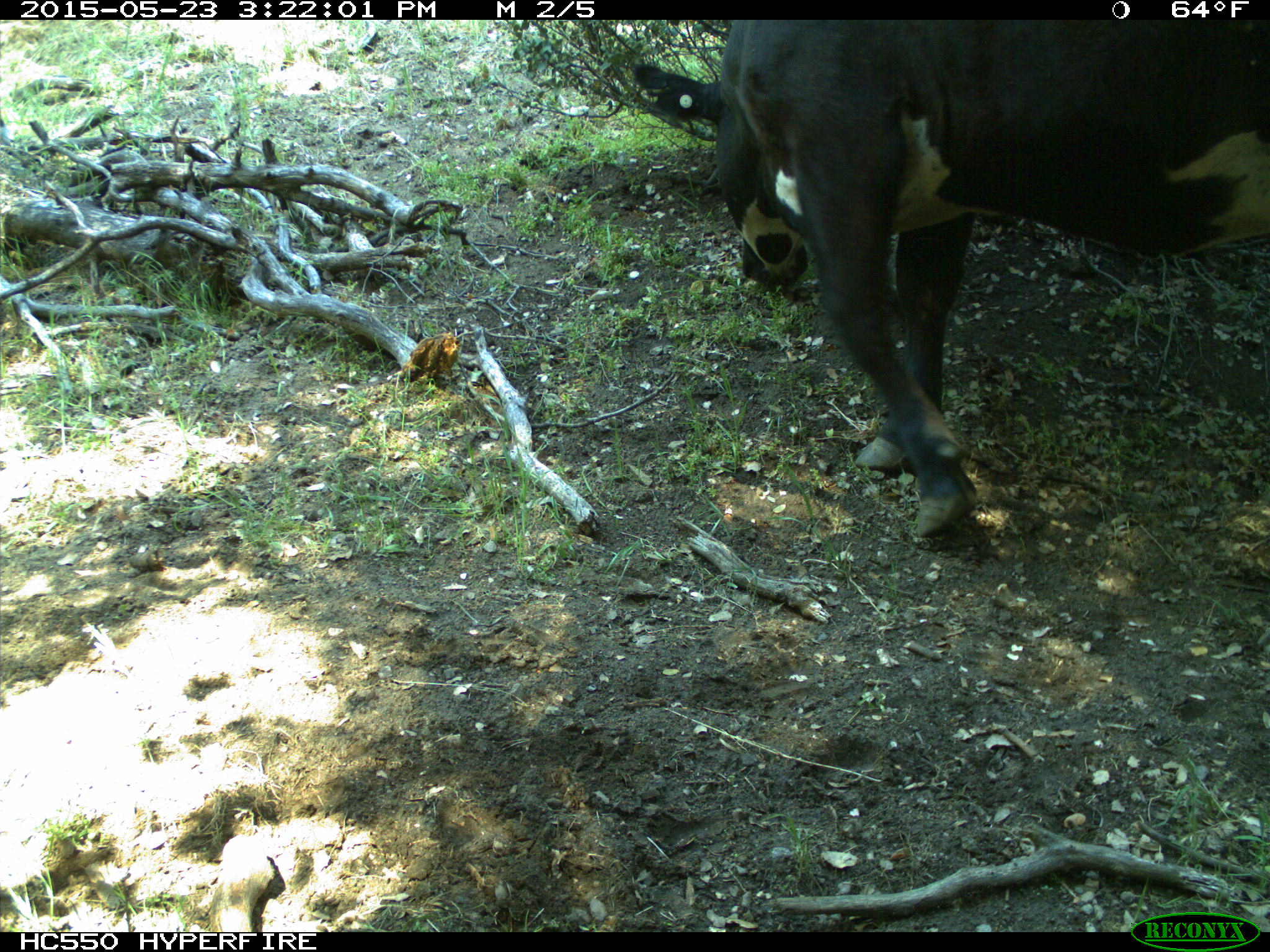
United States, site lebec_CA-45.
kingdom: Animalia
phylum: Chordata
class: Mammalia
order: Artiodactyla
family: Bovidae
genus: Bos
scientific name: Bos taurus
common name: domestic cow